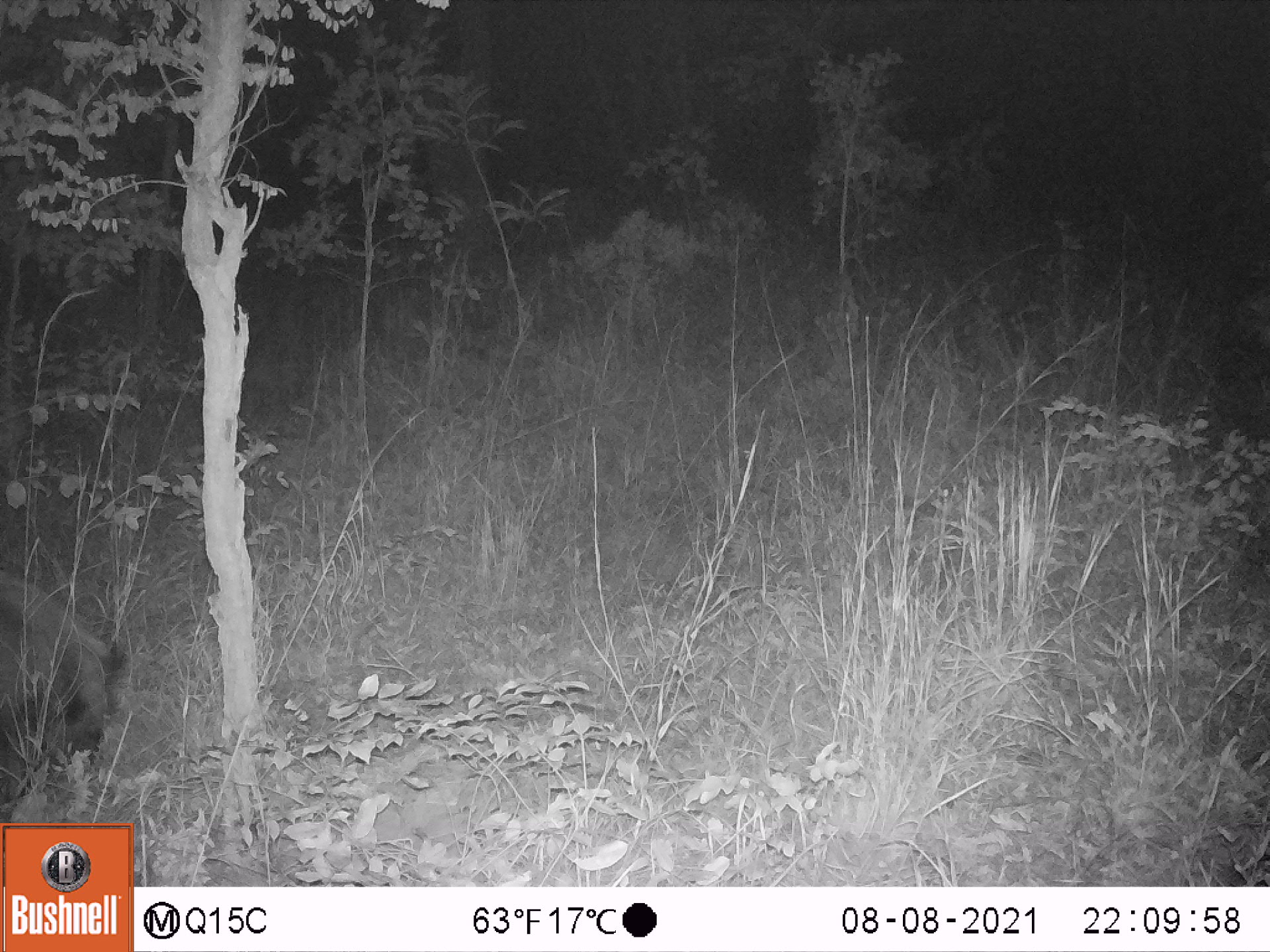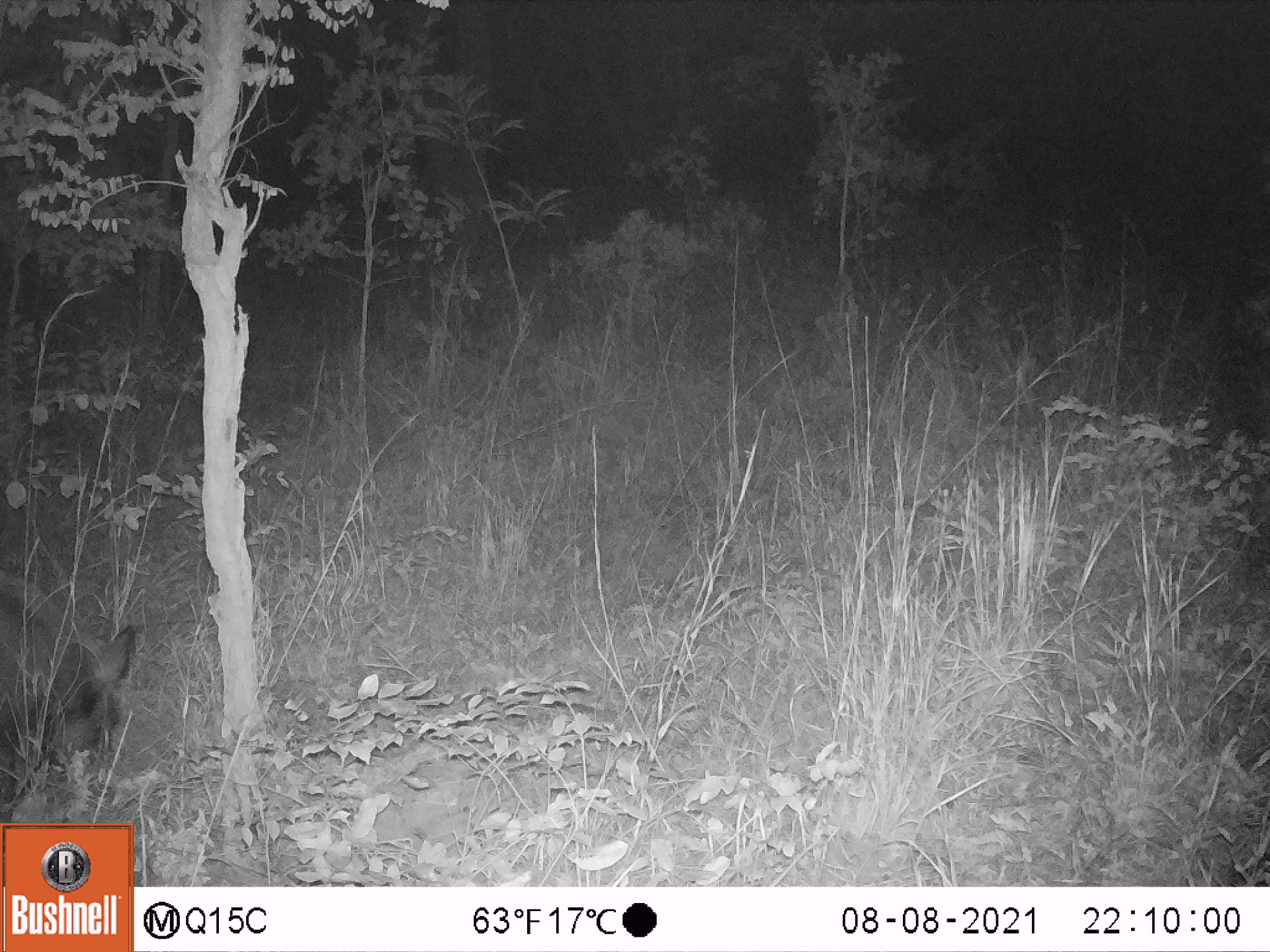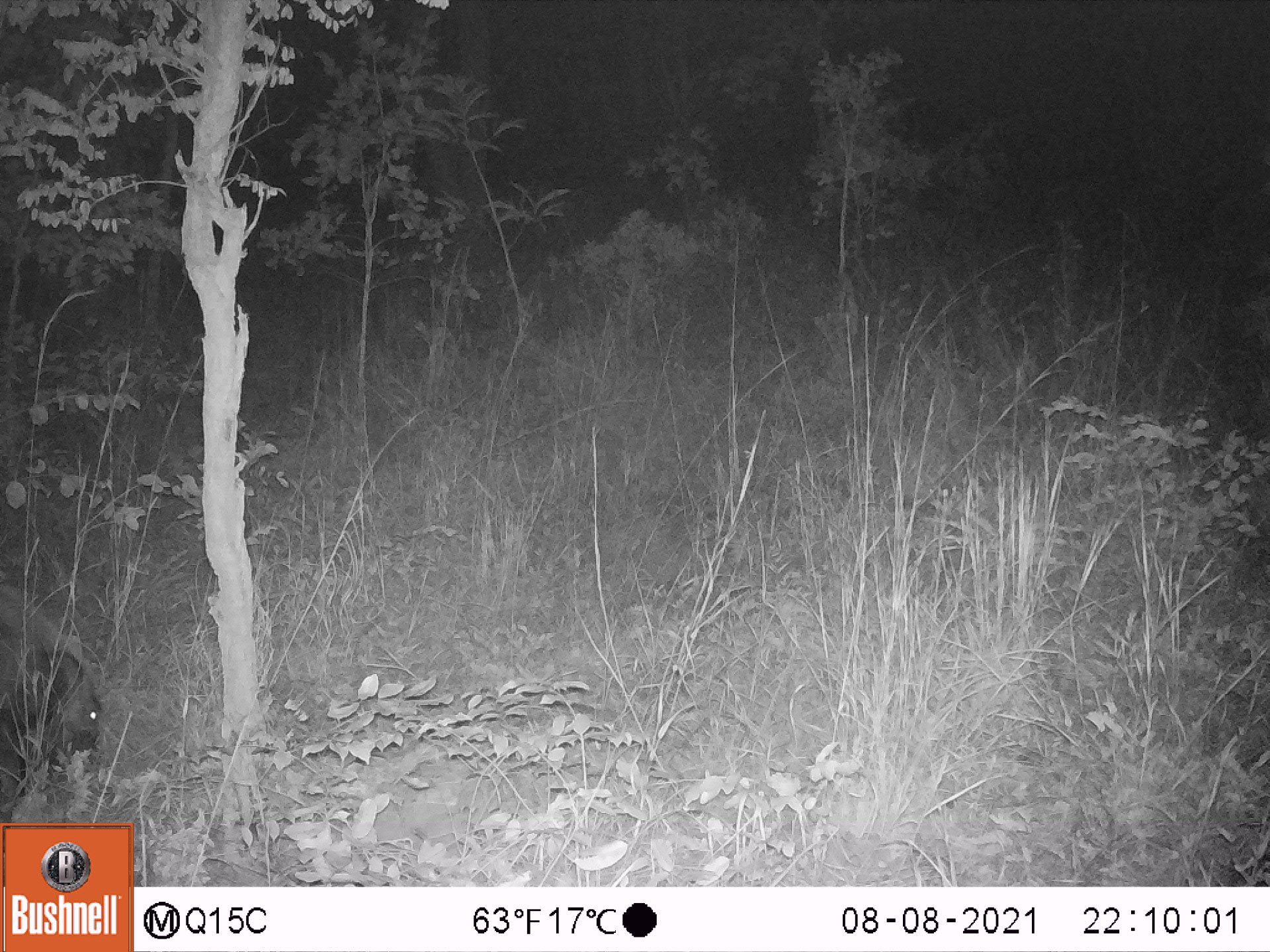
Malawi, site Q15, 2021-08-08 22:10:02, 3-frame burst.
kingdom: Animalia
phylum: Chordata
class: Mammalia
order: Artiodactyla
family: Suidae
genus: Potamochoerus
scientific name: Potamochoerus larvatus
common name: bushpig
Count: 1.